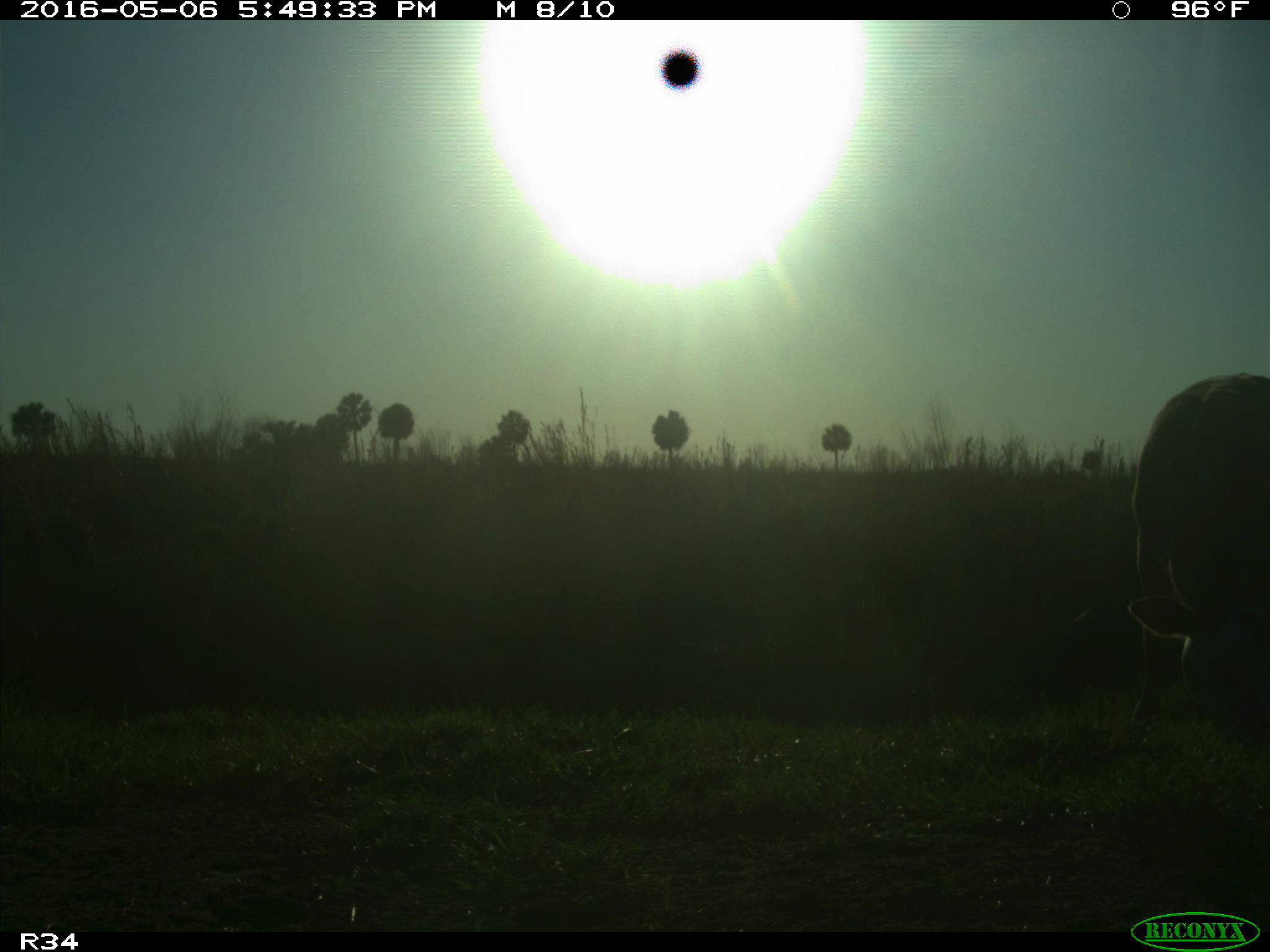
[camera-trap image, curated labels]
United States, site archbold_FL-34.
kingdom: Animalia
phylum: Chordata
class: Mammalia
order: Artiodactyla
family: Bovidae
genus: Bos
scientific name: Bos taurus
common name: domestic cow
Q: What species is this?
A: Bos taurus (domestic cow).